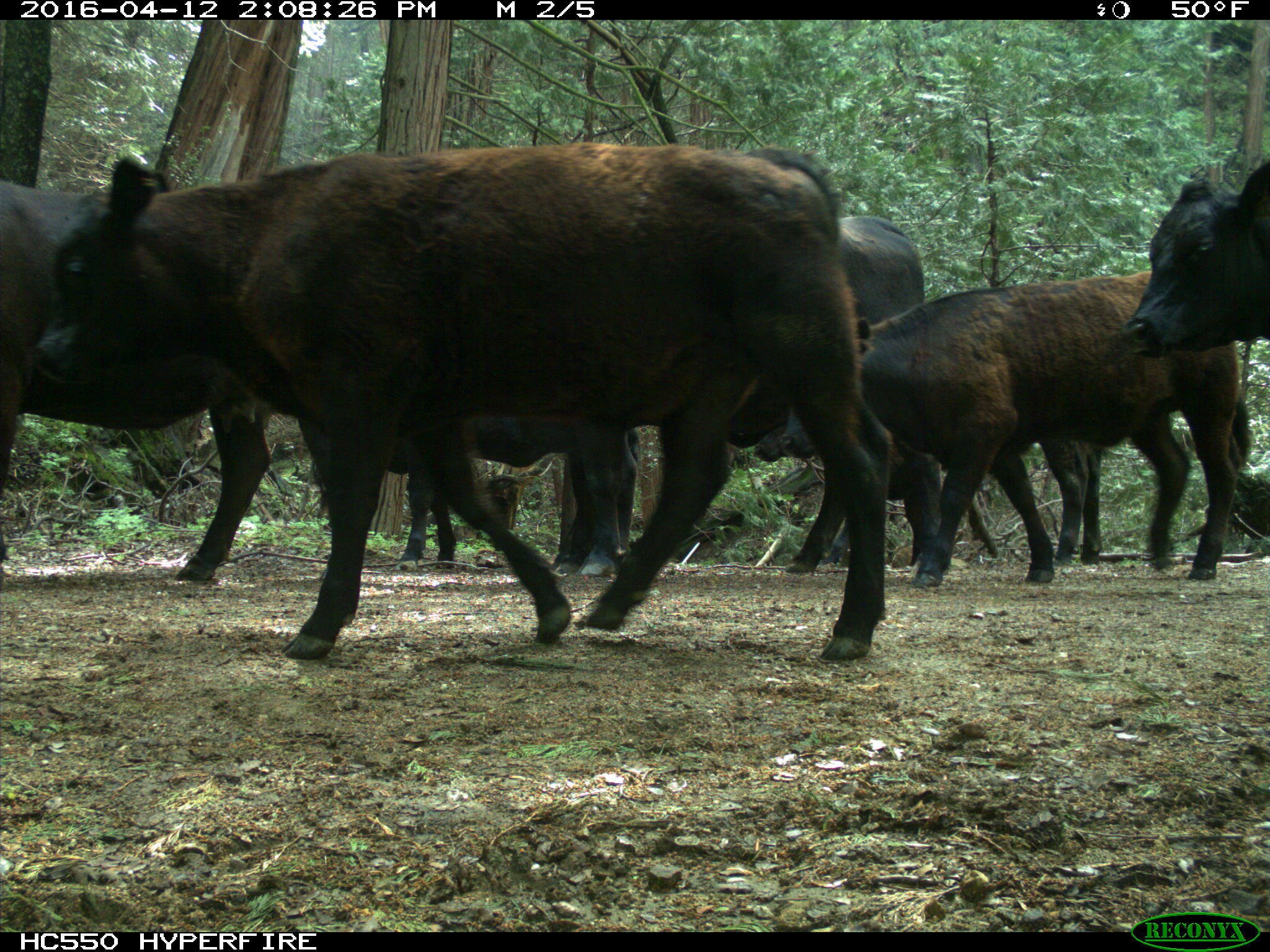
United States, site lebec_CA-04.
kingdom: Animalia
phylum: Chordata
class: Mammalia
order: Artiodactyla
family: Bovidae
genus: Bos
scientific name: Bos taurus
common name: domestic cow